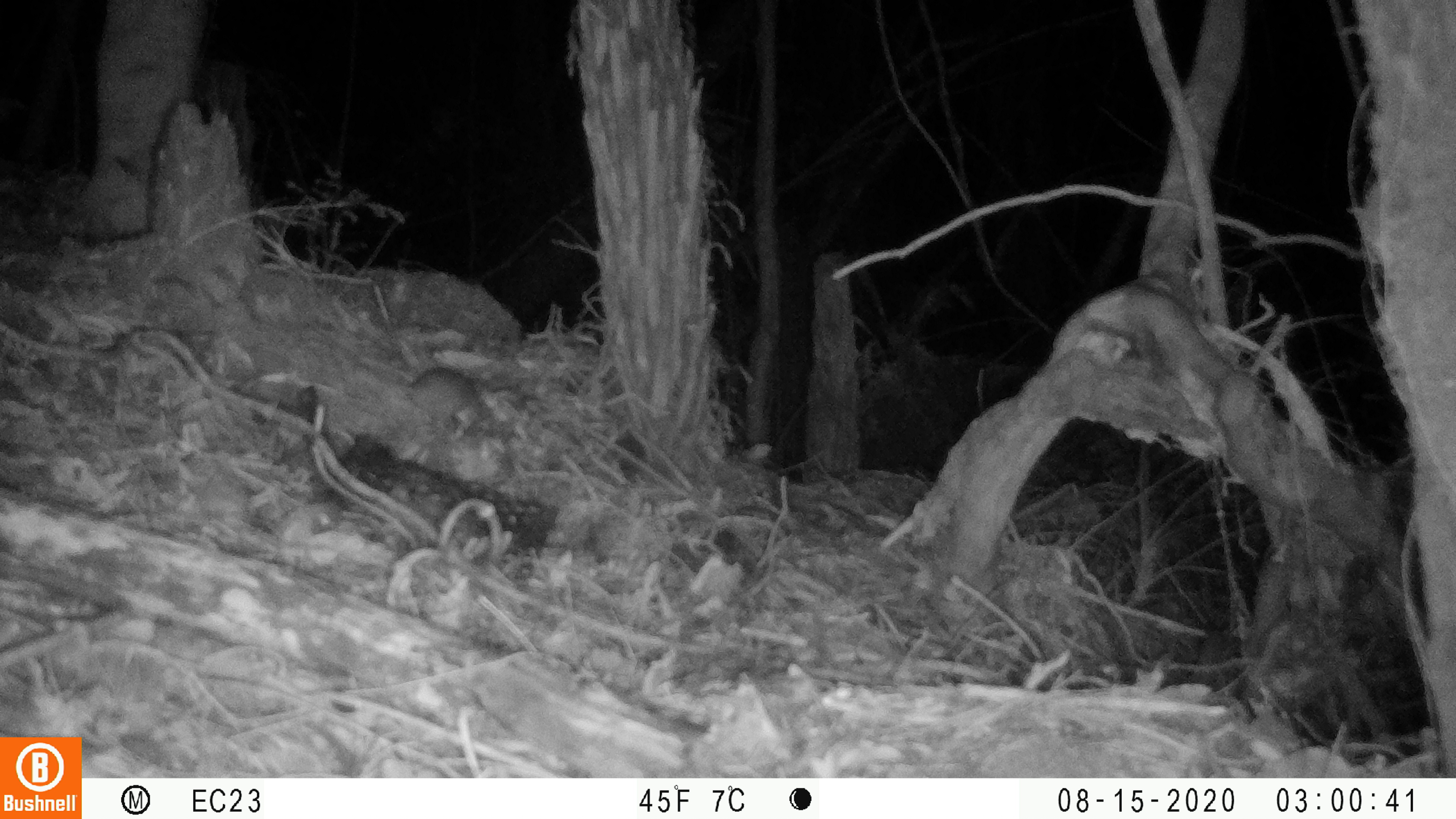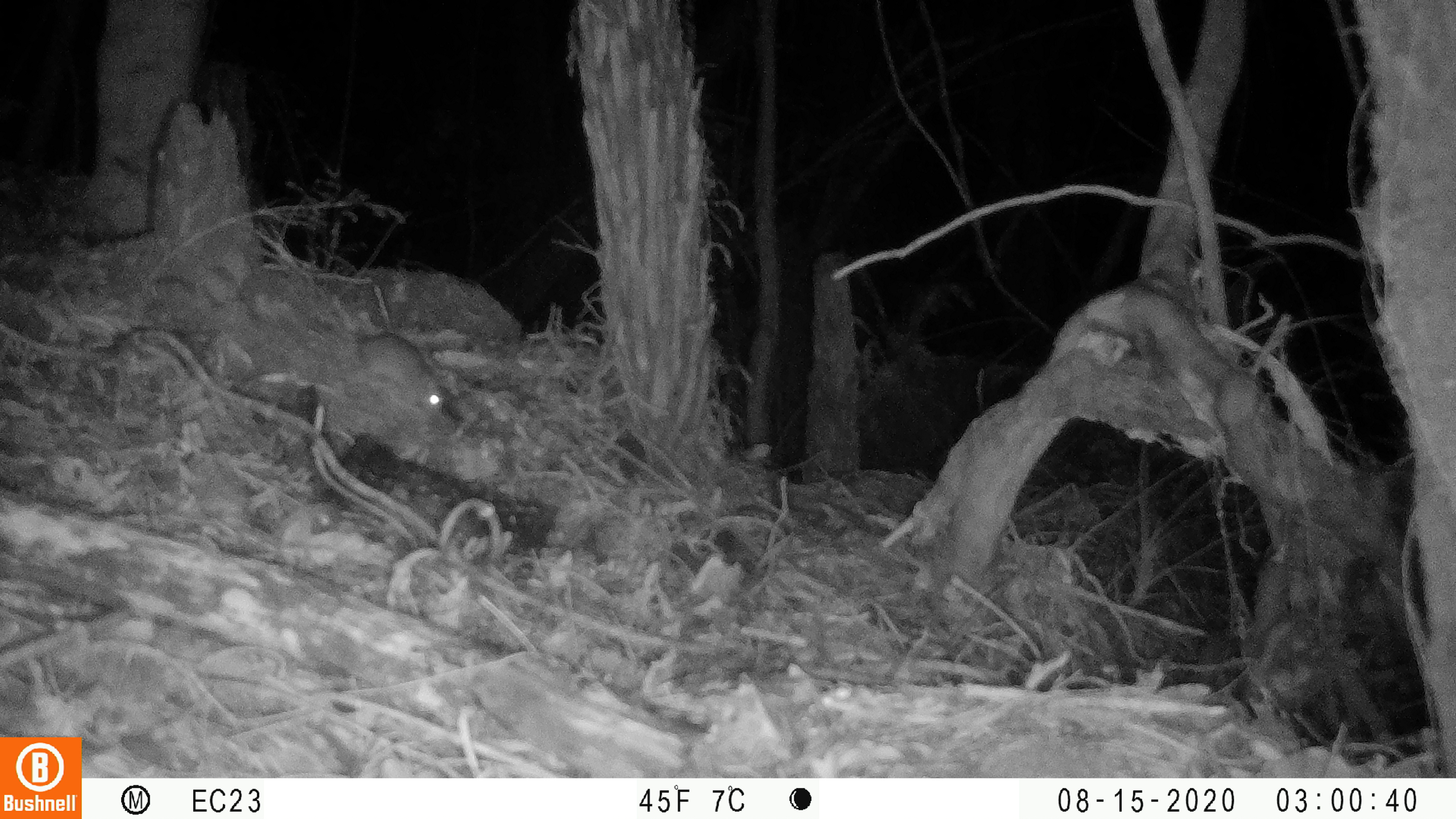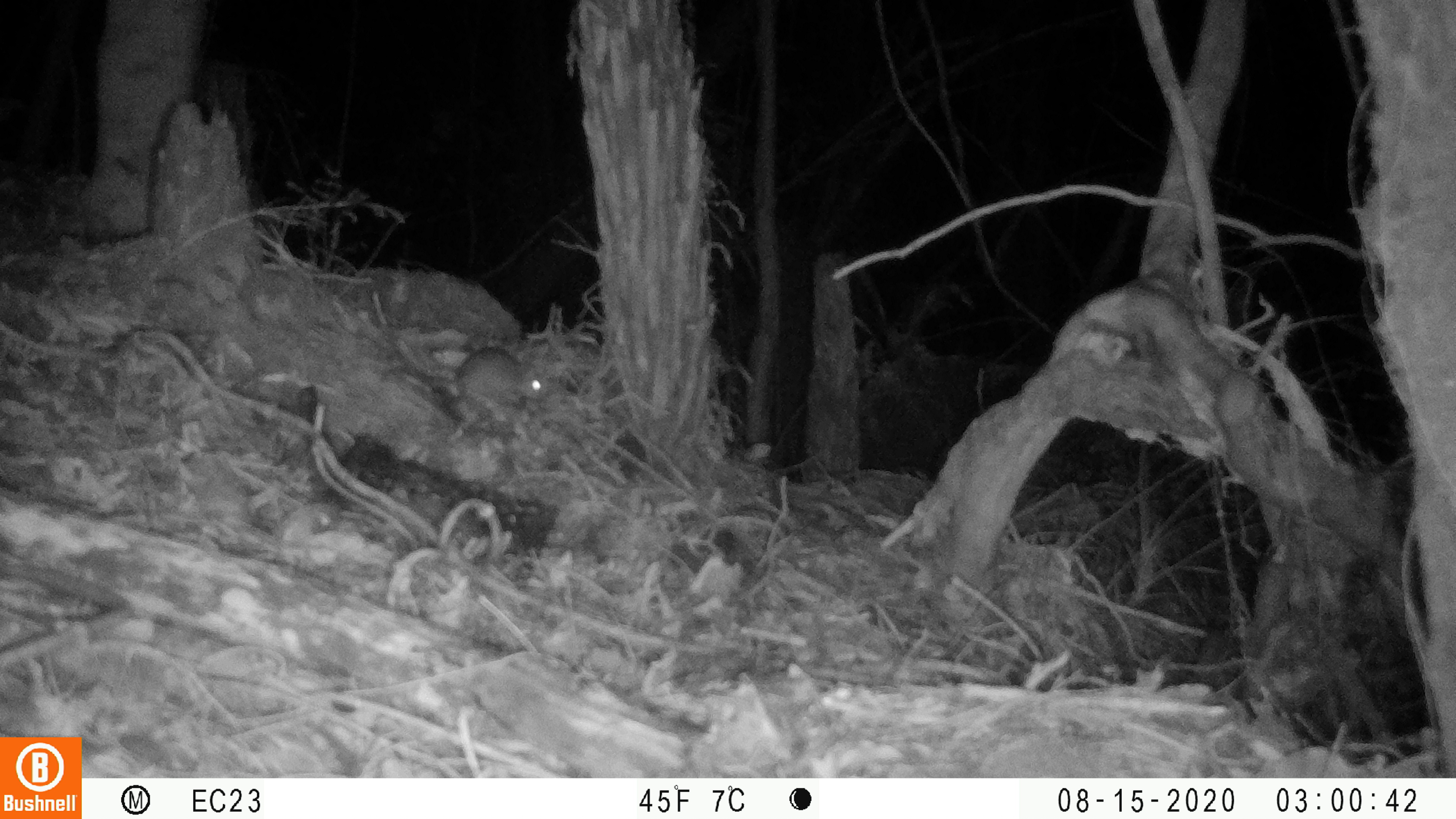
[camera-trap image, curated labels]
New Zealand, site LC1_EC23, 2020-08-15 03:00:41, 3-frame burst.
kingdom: Animalia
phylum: Chordata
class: Mammalia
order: Rodentia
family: Muridae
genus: Rattus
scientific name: Rattus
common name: rat